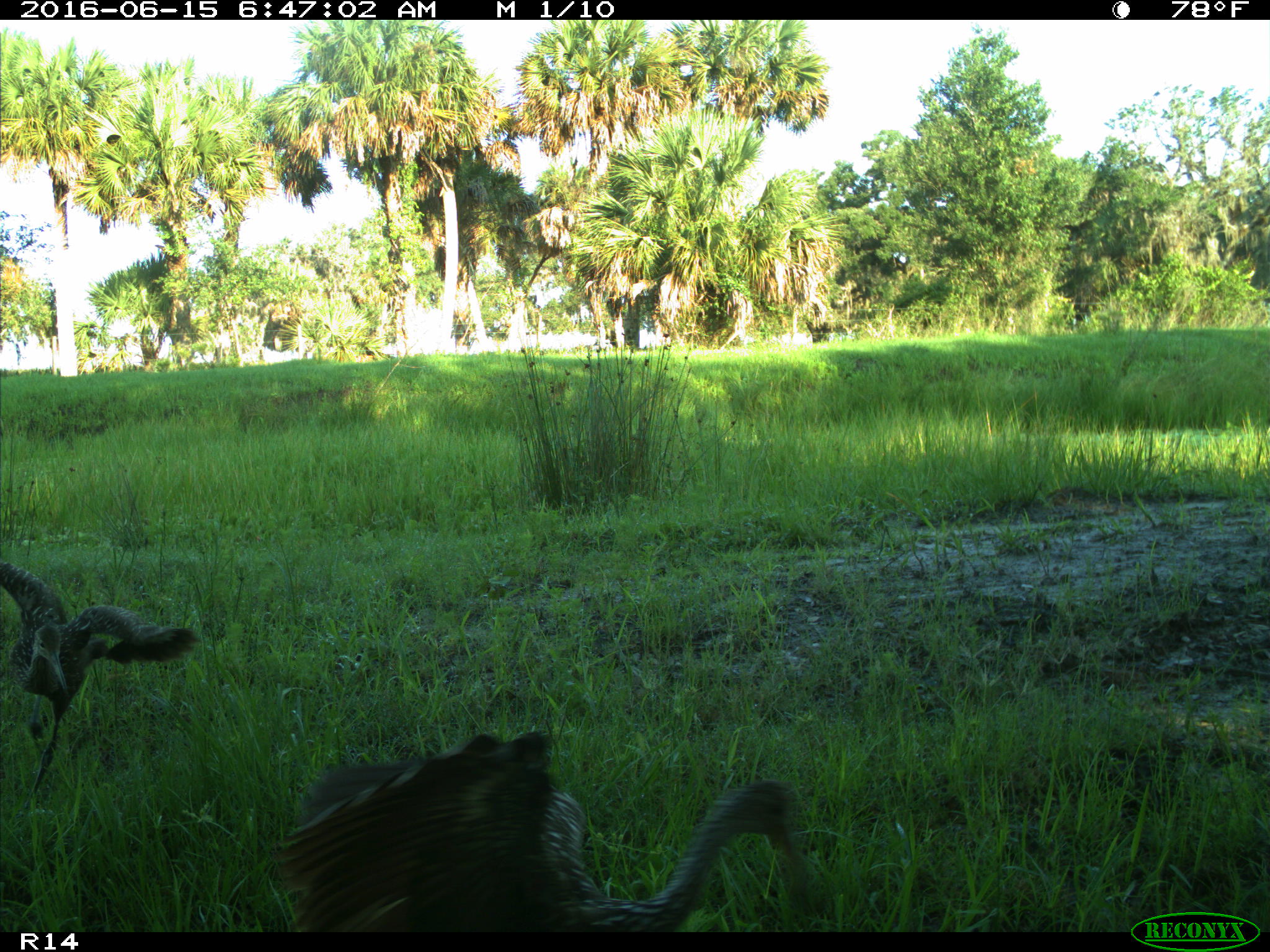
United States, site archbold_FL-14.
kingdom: Animalia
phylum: Chordata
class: Aves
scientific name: Aves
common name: birds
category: unidentified bird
Unidentified bird (birds) (Aves).